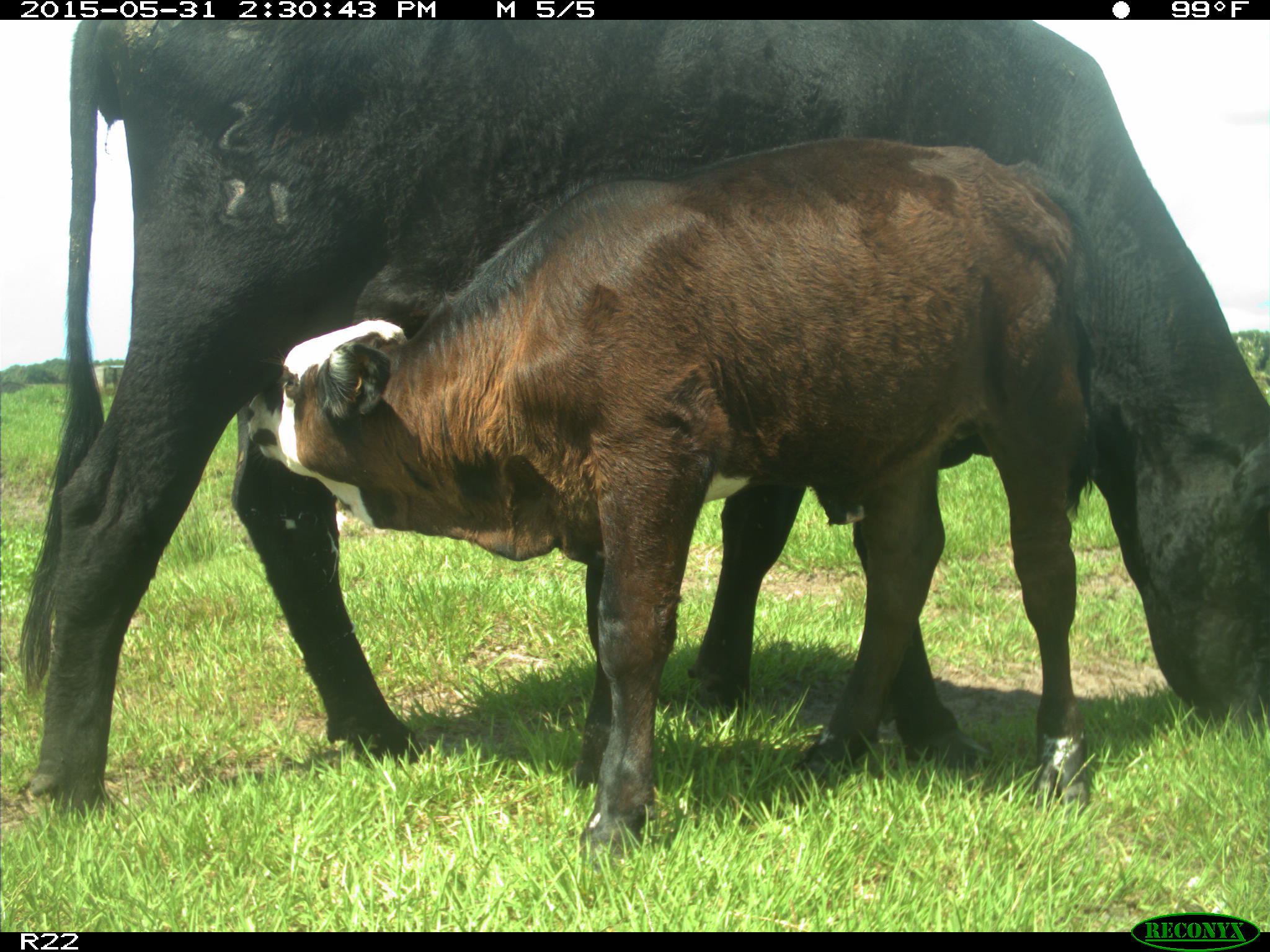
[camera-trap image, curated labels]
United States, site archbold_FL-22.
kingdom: Animalia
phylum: Chordata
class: Mammalia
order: Artiodactyla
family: Bovidae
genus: Bos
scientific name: Bos taurus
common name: domestic cow